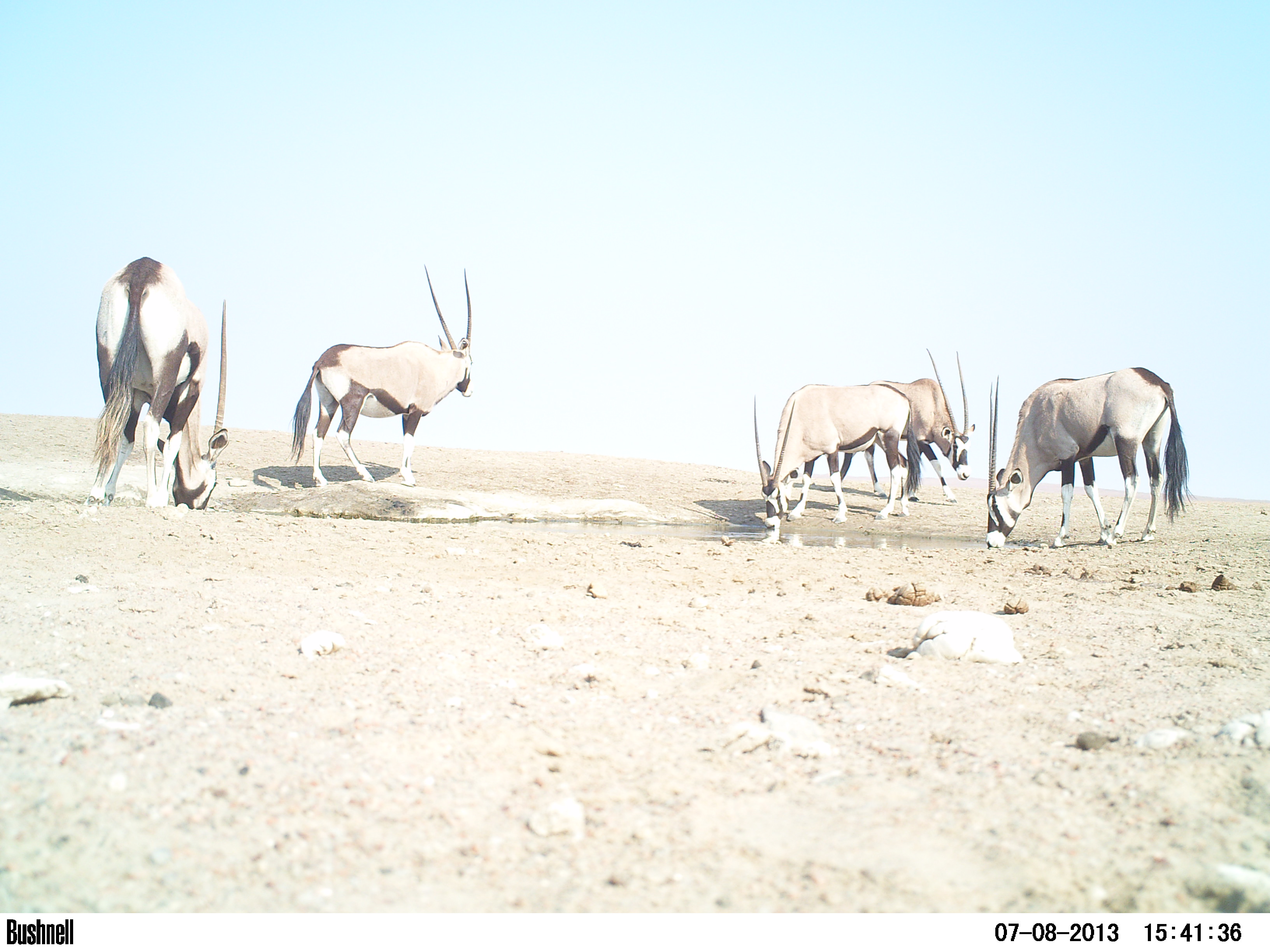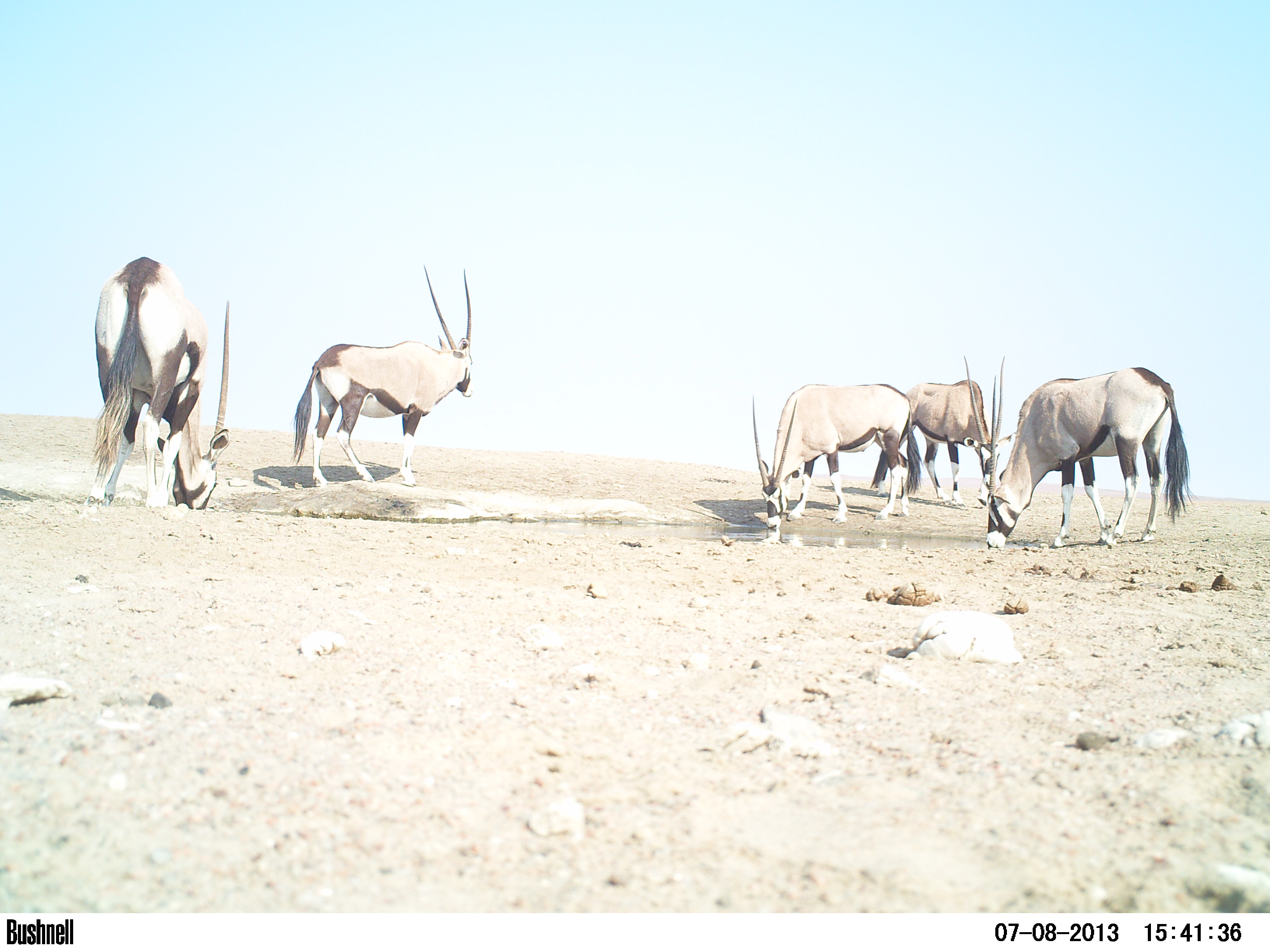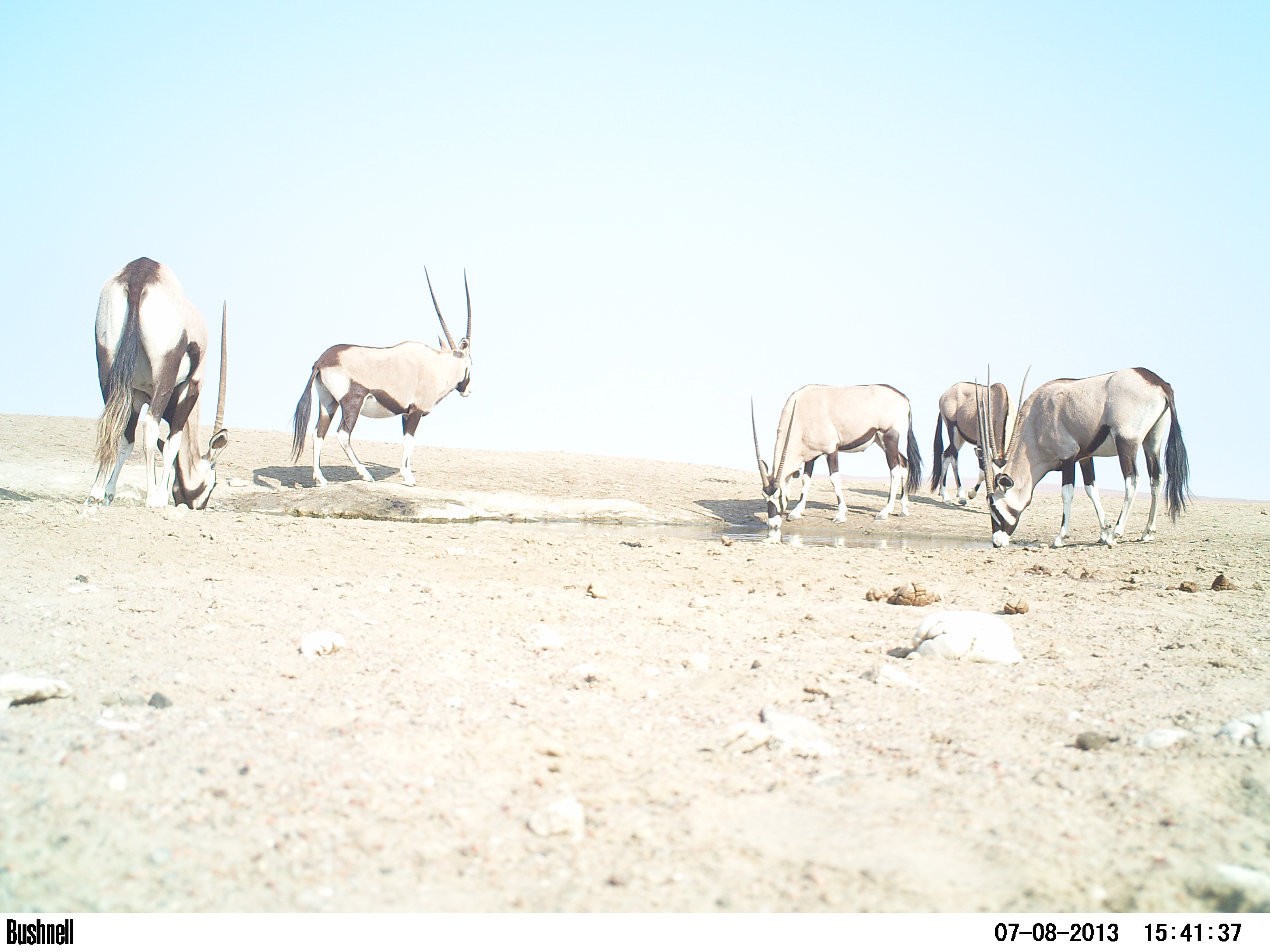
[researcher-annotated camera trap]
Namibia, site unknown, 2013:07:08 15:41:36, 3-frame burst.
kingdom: Animalia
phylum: Chordata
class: Mammalia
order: Artiodactyla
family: Bovidae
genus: Oryx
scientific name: Oryx gazella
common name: gemsbok